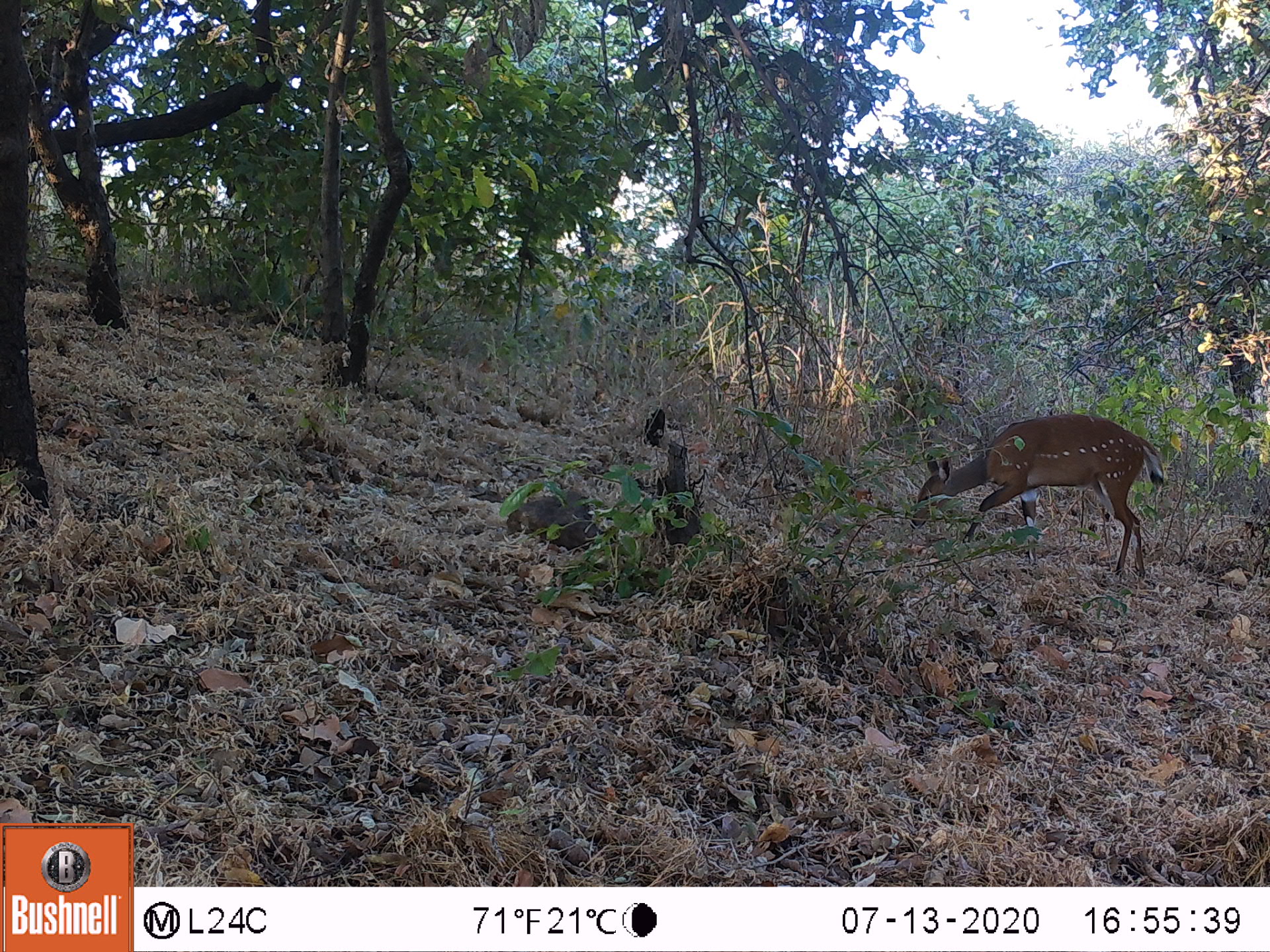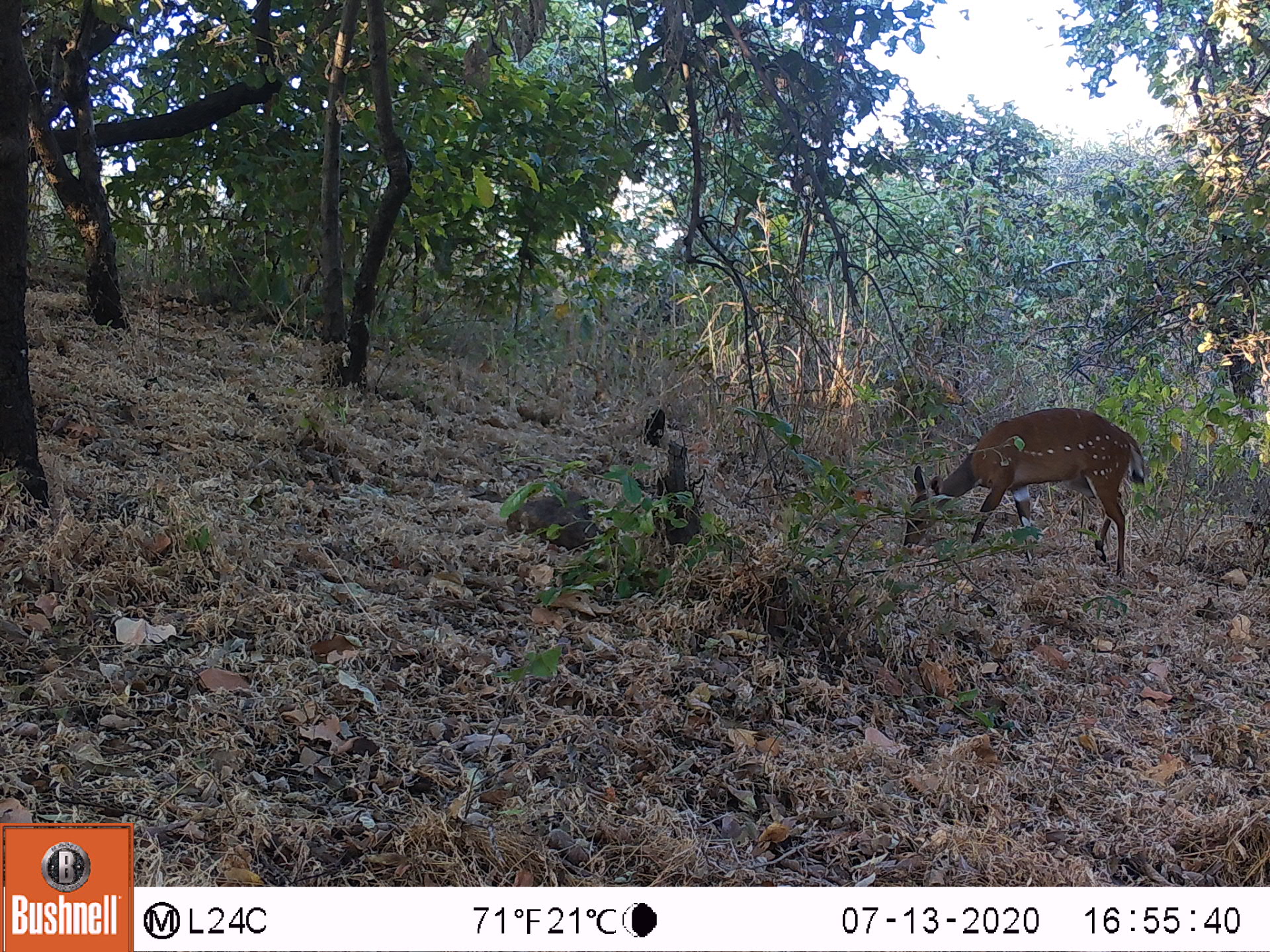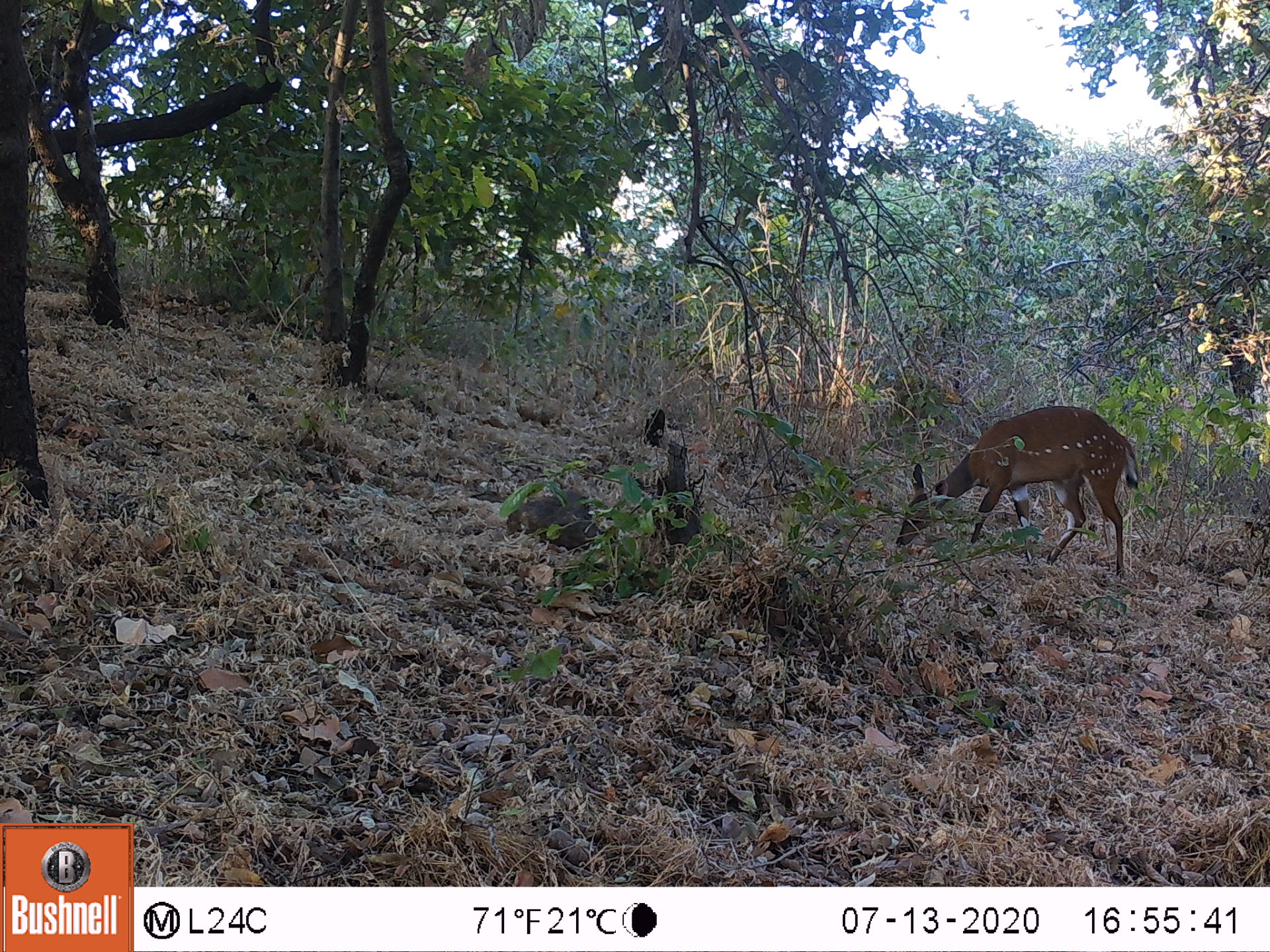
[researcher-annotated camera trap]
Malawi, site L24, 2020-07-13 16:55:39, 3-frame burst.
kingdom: Animalia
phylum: Chordata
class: Mammalia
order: Artiodactyla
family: Bovidae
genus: Tragelaphus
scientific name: Tragelaphus sylvaticus sylvaticus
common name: cape bushbuck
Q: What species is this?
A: Cape bushbuck (Tragelaphus sylvaticus sylvaticus).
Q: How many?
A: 1.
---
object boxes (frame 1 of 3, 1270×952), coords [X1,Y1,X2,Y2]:
cape bushbuck: [905,410,1166,586]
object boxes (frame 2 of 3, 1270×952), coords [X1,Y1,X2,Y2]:
cape bushbuck: [898,406,1148,588]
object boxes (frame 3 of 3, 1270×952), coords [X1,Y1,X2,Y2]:
cape bushbuck: [891,400,1143,584]